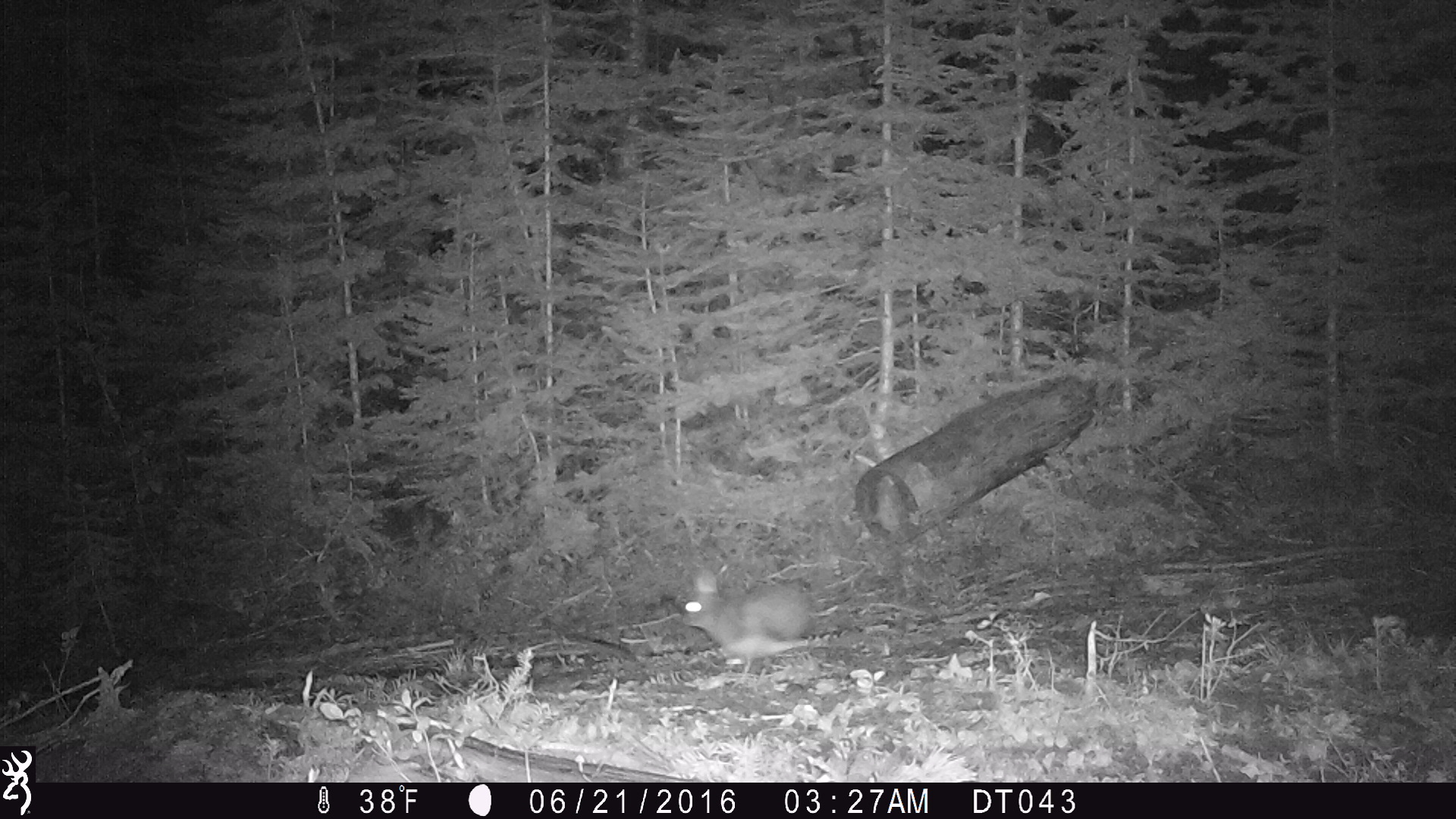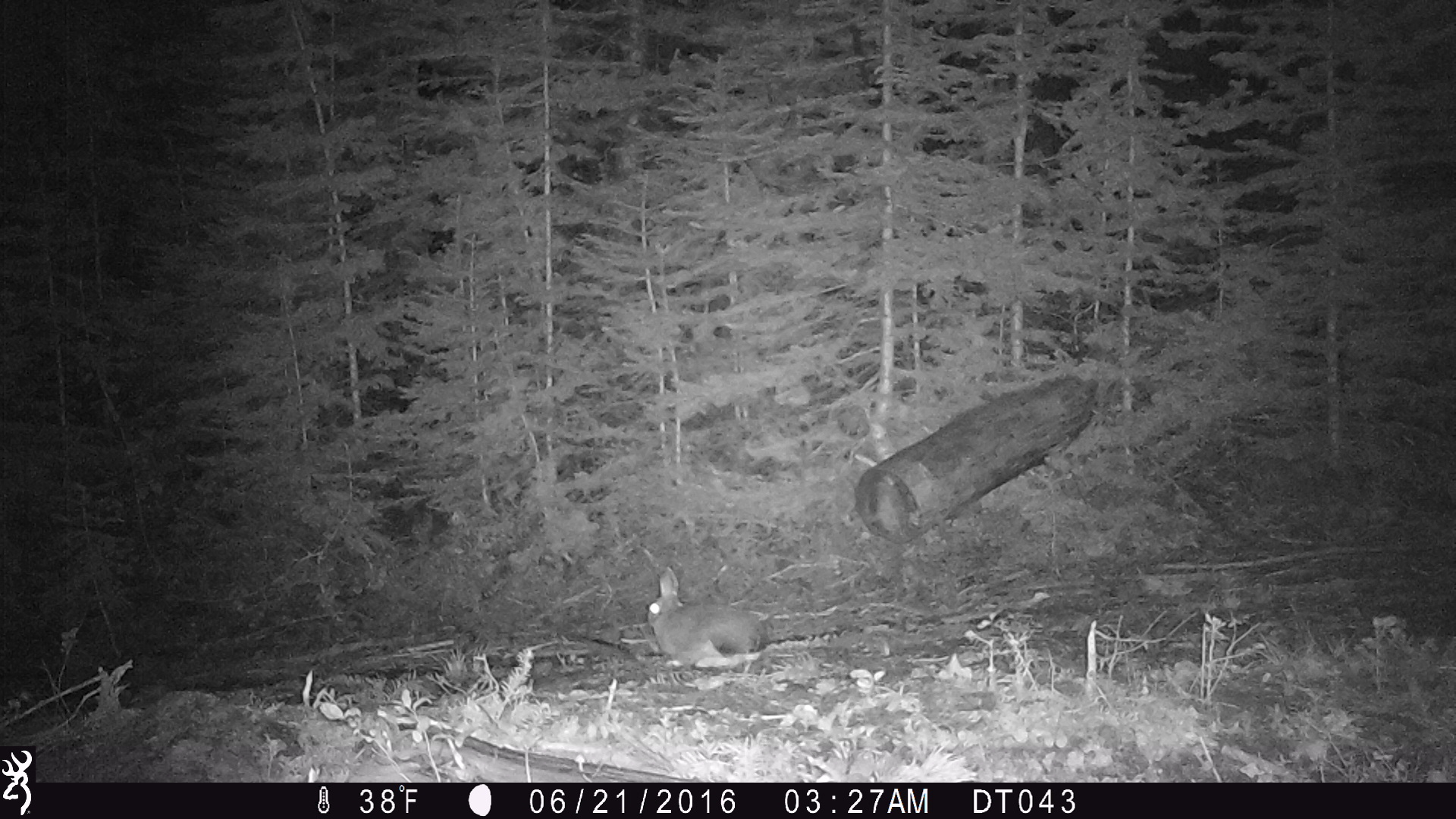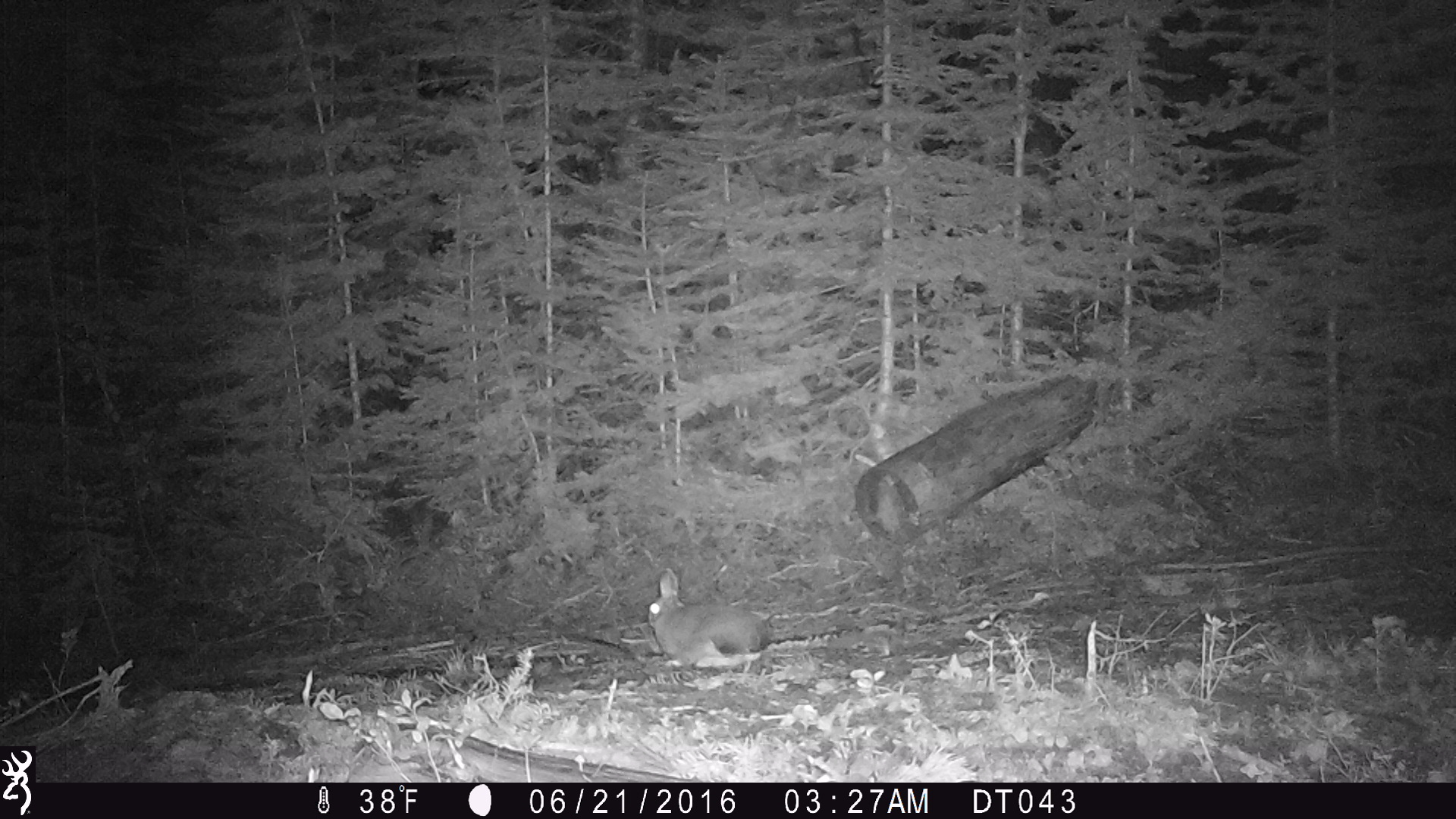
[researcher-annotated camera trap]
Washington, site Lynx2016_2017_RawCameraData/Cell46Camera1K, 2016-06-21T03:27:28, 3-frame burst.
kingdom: Animalia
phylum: Chordata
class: Mammalia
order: Lagomorpha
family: Leporidae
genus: Lepus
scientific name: Lepus americanus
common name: snowshoe hare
Lepus americanus (snowshoe hare). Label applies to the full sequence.